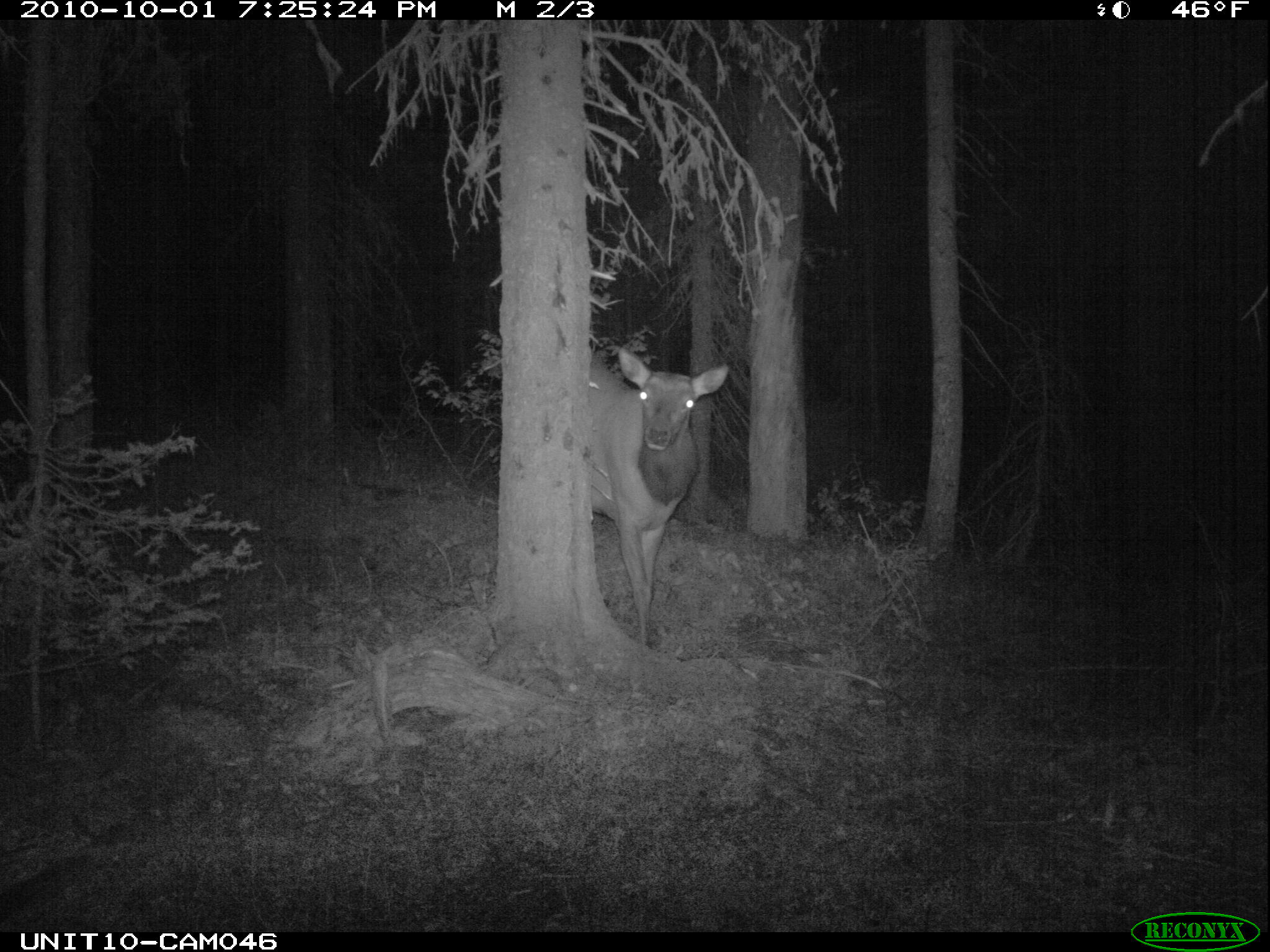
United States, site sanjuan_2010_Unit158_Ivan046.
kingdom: Animalia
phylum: Chordata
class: Mammalia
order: Artiodactyla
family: Cervidae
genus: Cervus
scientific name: Cervus elaphus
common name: red deer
Cervus elaphus (red deer).